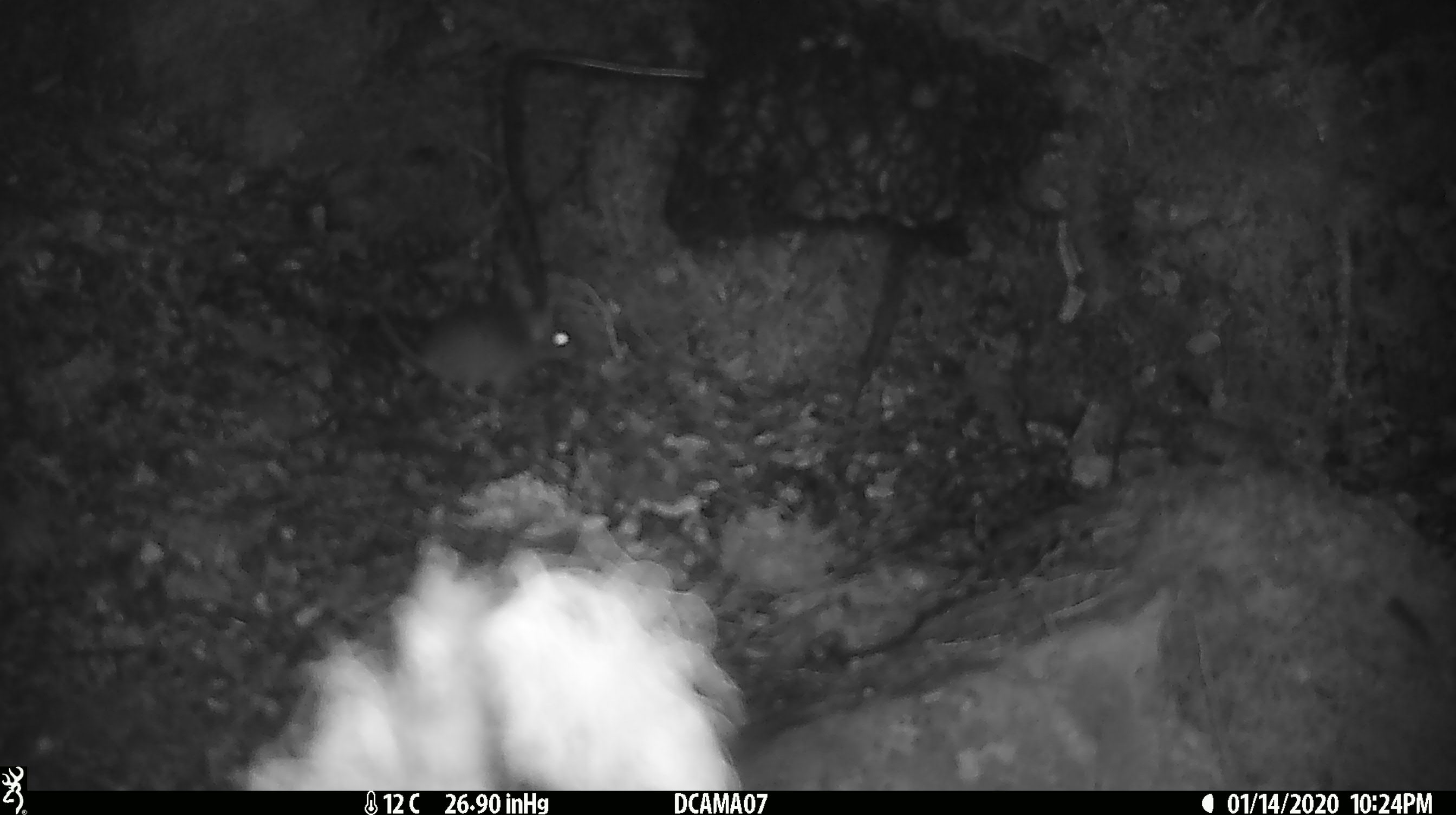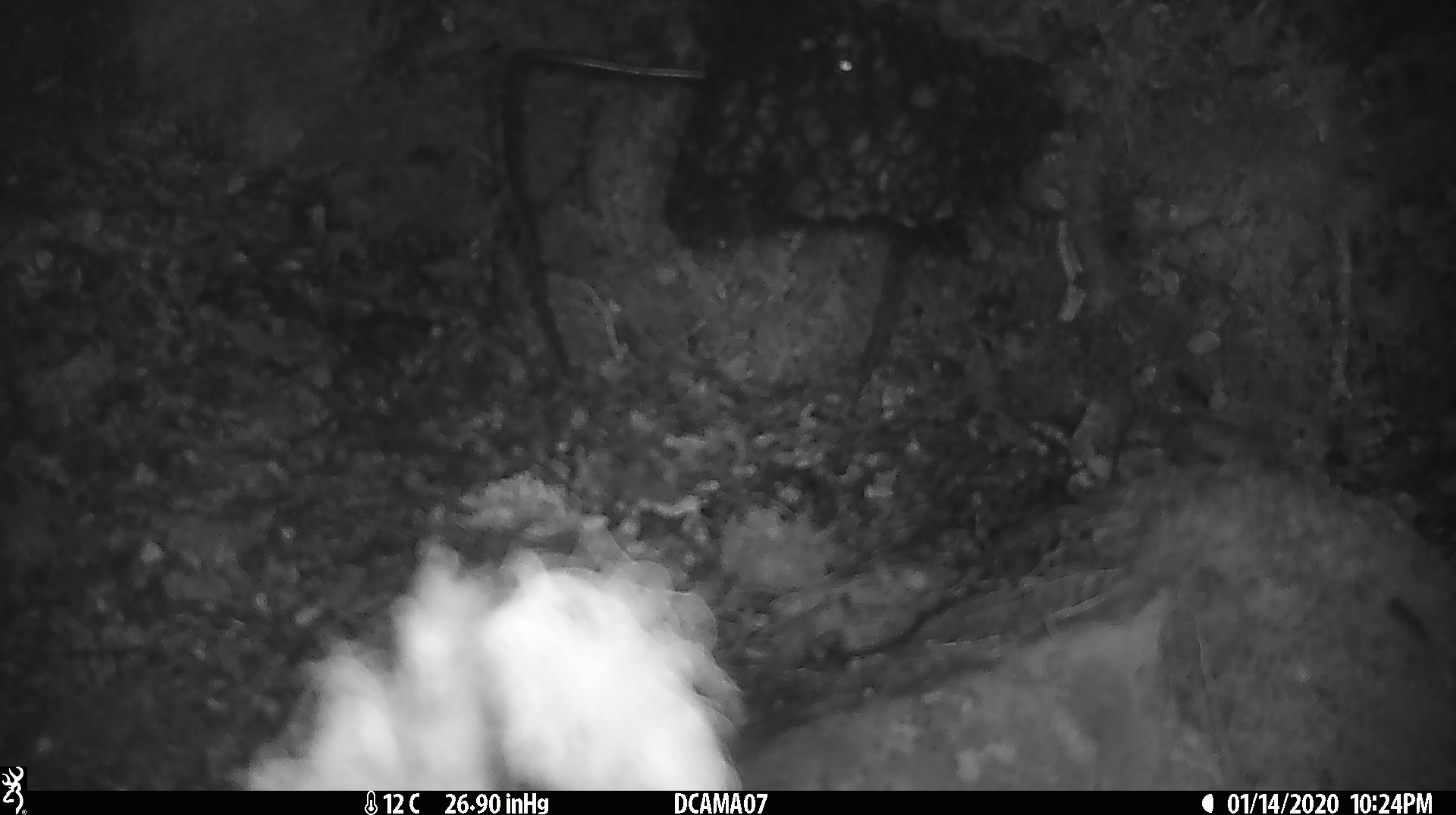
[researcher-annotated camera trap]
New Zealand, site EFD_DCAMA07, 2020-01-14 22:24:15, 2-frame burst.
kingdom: Animalia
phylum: Chordata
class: Mammalia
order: Rodentia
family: Muridae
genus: Mus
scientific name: Mus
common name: mouse